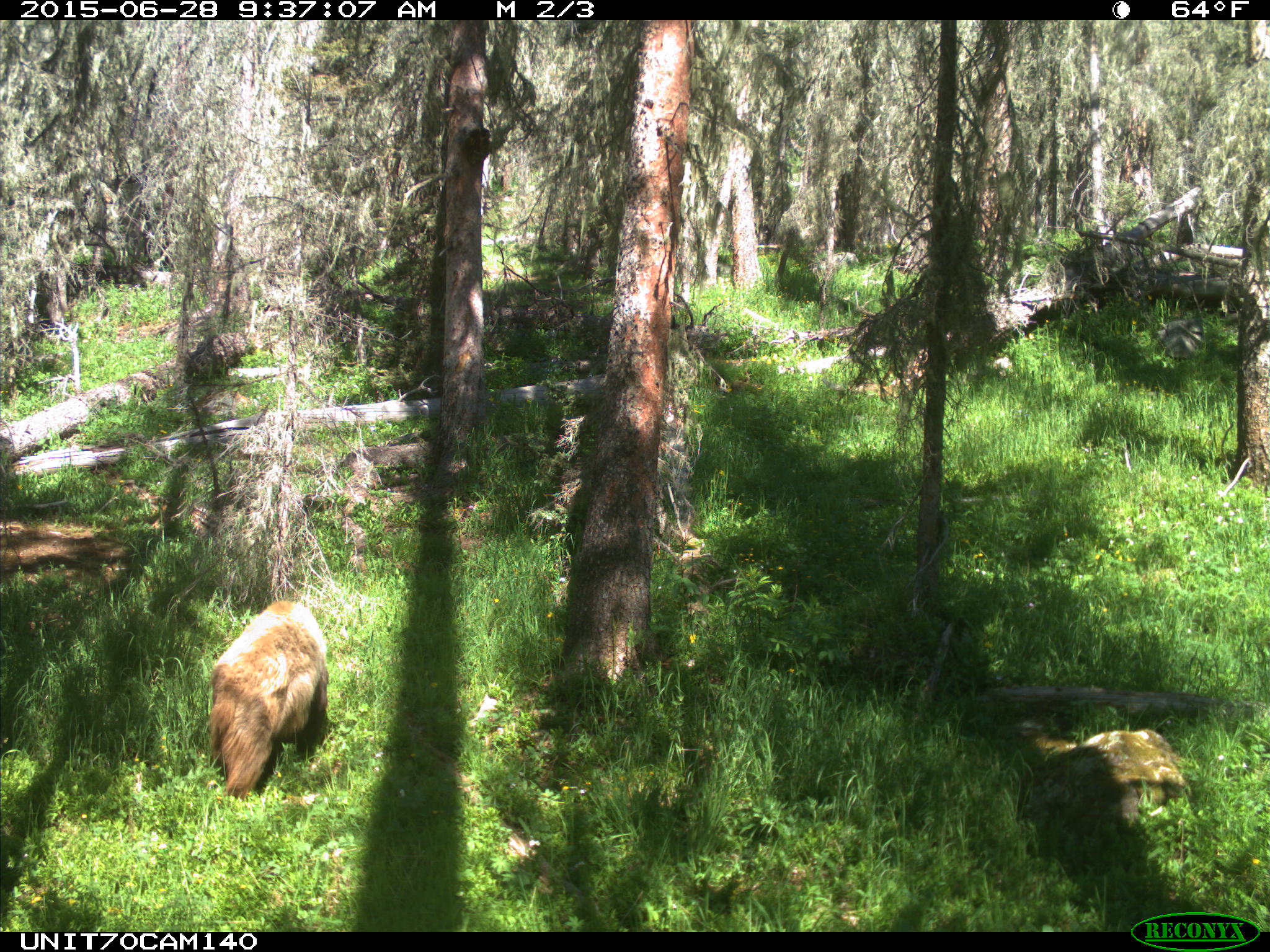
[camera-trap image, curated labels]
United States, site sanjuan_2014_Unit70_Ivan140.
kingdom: Animalia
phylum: Chordata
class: Mammalia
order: Carnivora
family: Ursidae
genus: Ursus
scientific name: Ursus americanus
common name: american black bear